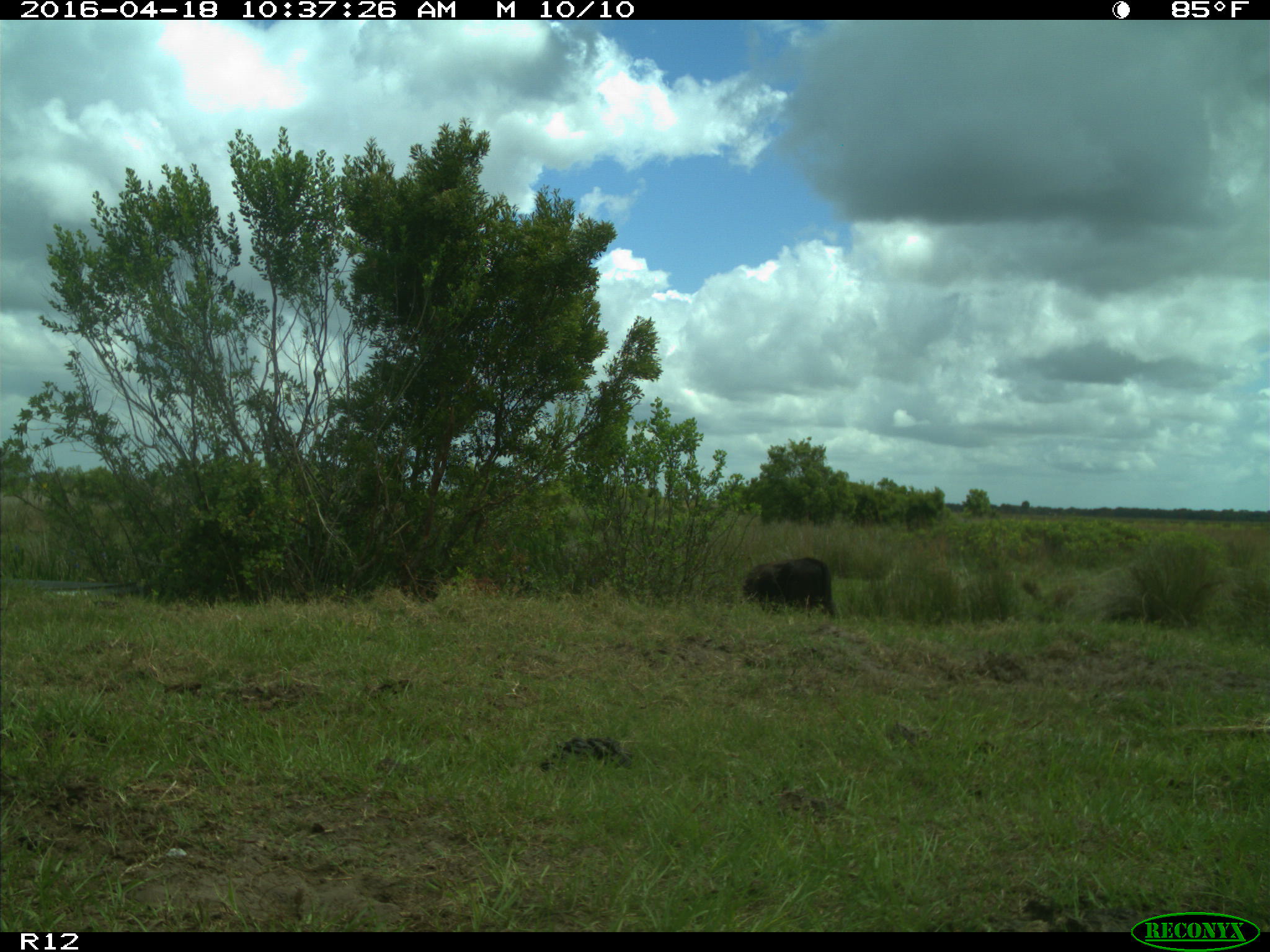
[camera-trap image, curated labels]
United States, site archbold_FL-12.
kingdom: Animalia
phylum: Chordata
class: Mammalia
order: Artiodactyla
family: Bovidae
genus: Bos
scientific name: Bos taurus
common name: domestic cow